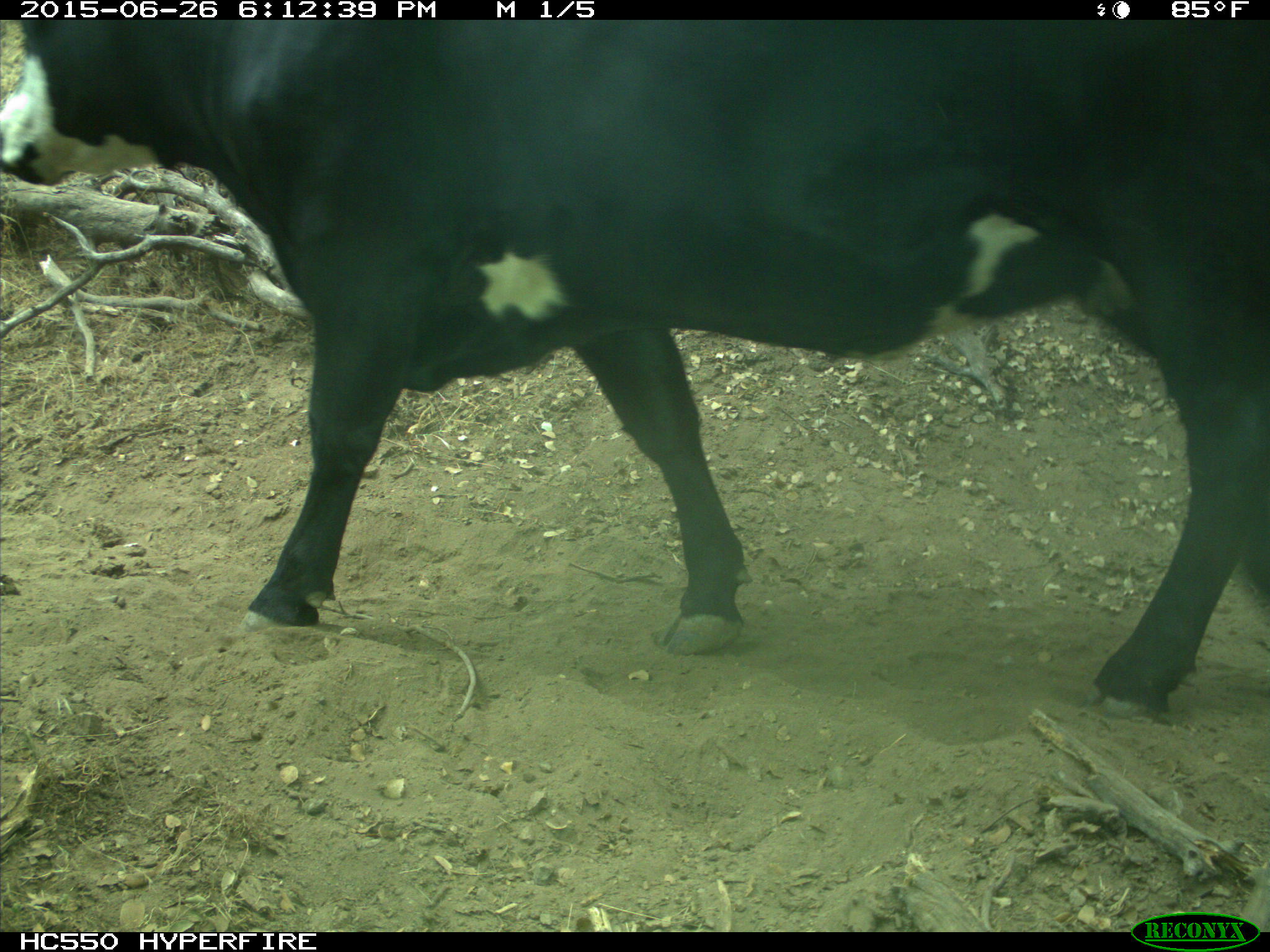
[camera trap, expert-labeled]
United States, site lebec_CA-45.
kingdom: Animalia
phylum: Chordata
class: Mammalia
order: Artiodactyla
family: Bovidae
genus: Bos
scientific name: Bos taurus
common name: domestic cow